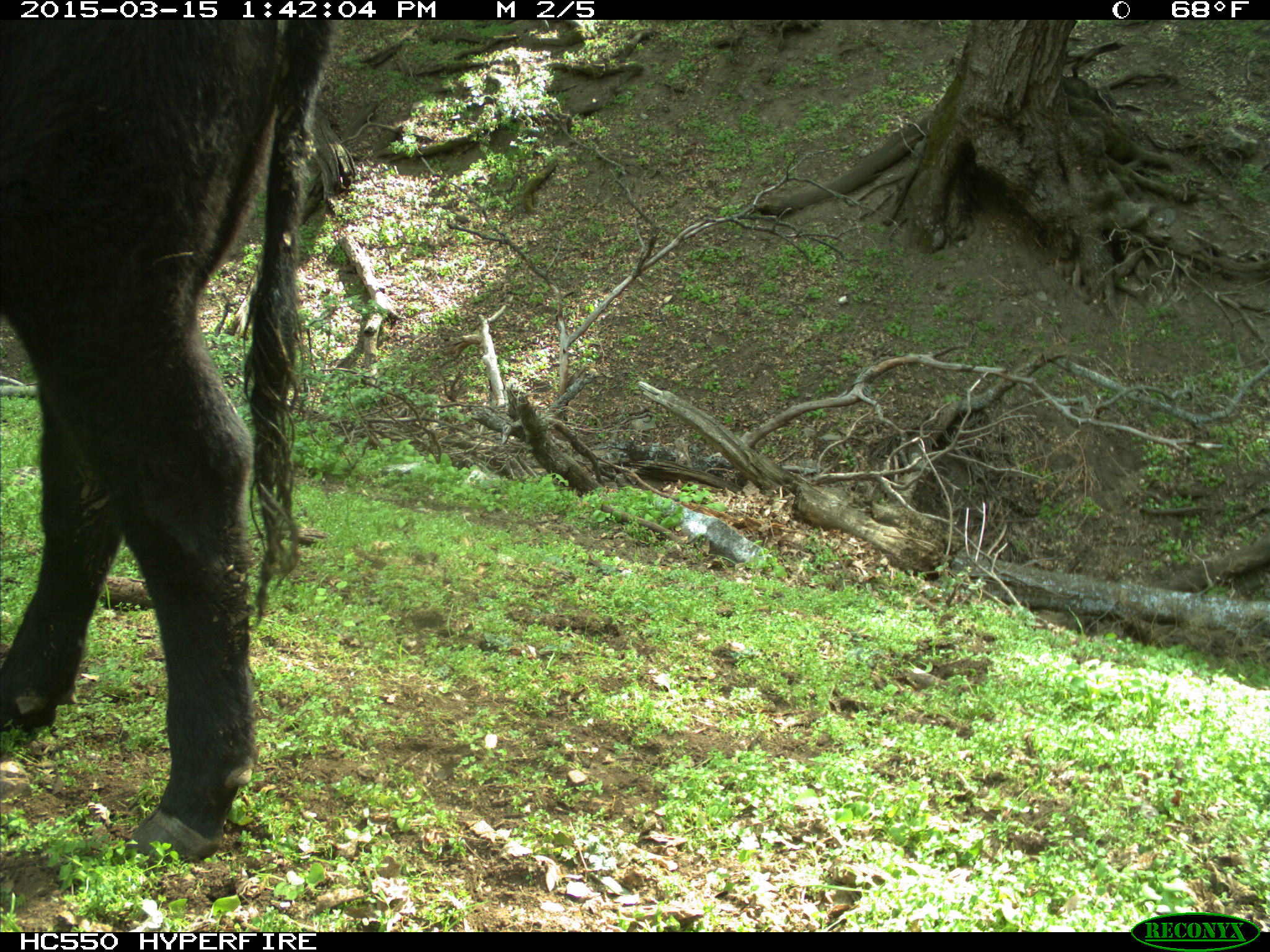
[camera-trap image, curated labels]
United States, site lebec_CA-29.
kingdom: Animalia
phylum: Chordata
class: Mammalia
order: Artiodactyla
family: Bovidae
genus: Bos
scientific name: Bos taurus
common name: domestic cow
Bos taurus (domestic cow).